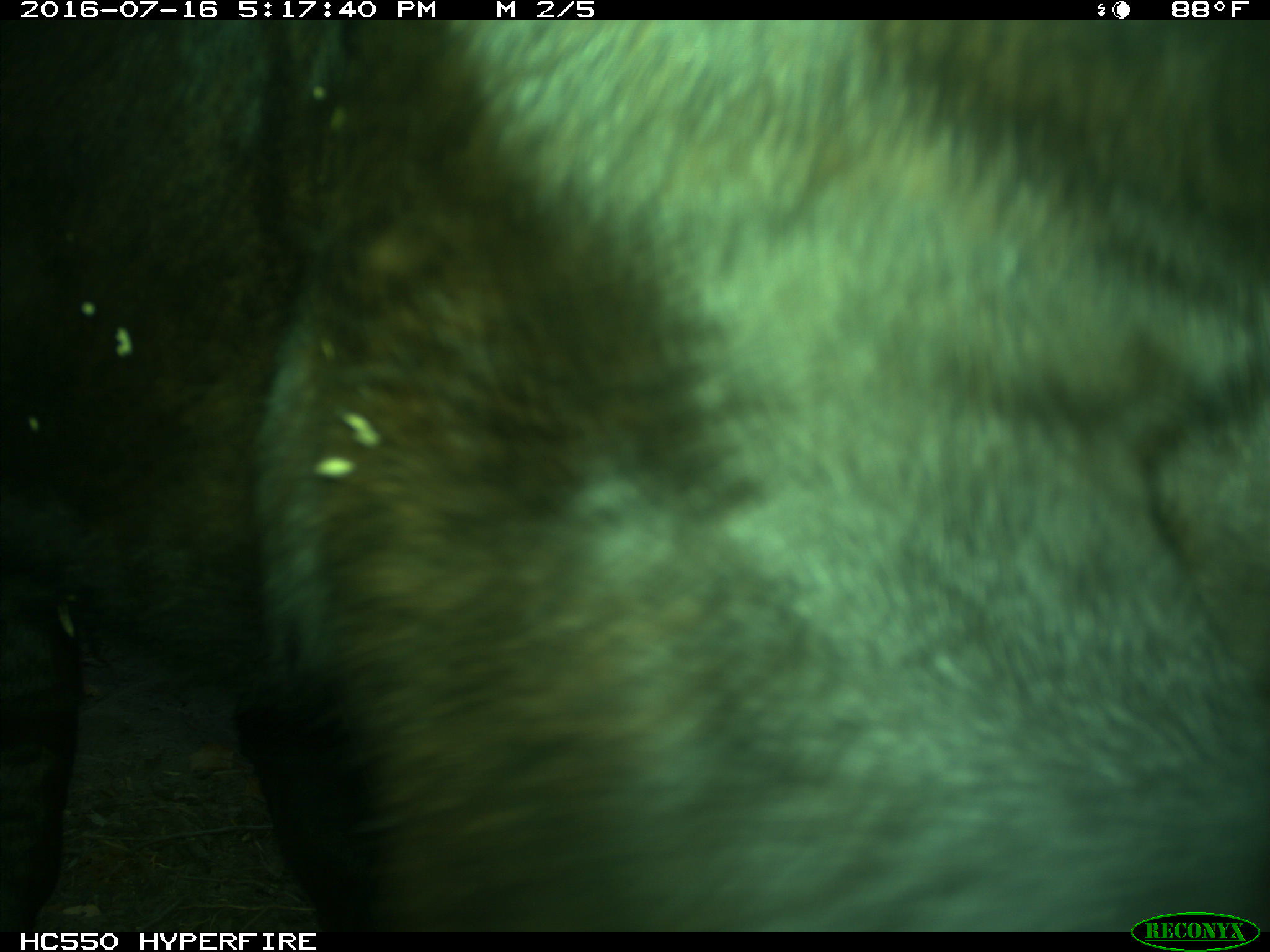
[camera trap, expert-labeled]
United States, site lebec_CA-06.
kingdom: Animalia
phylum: Chordata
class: Mammalia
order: Artiodactyla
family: Bovidae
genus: Bos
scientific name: Bos taurus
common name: domestic cow